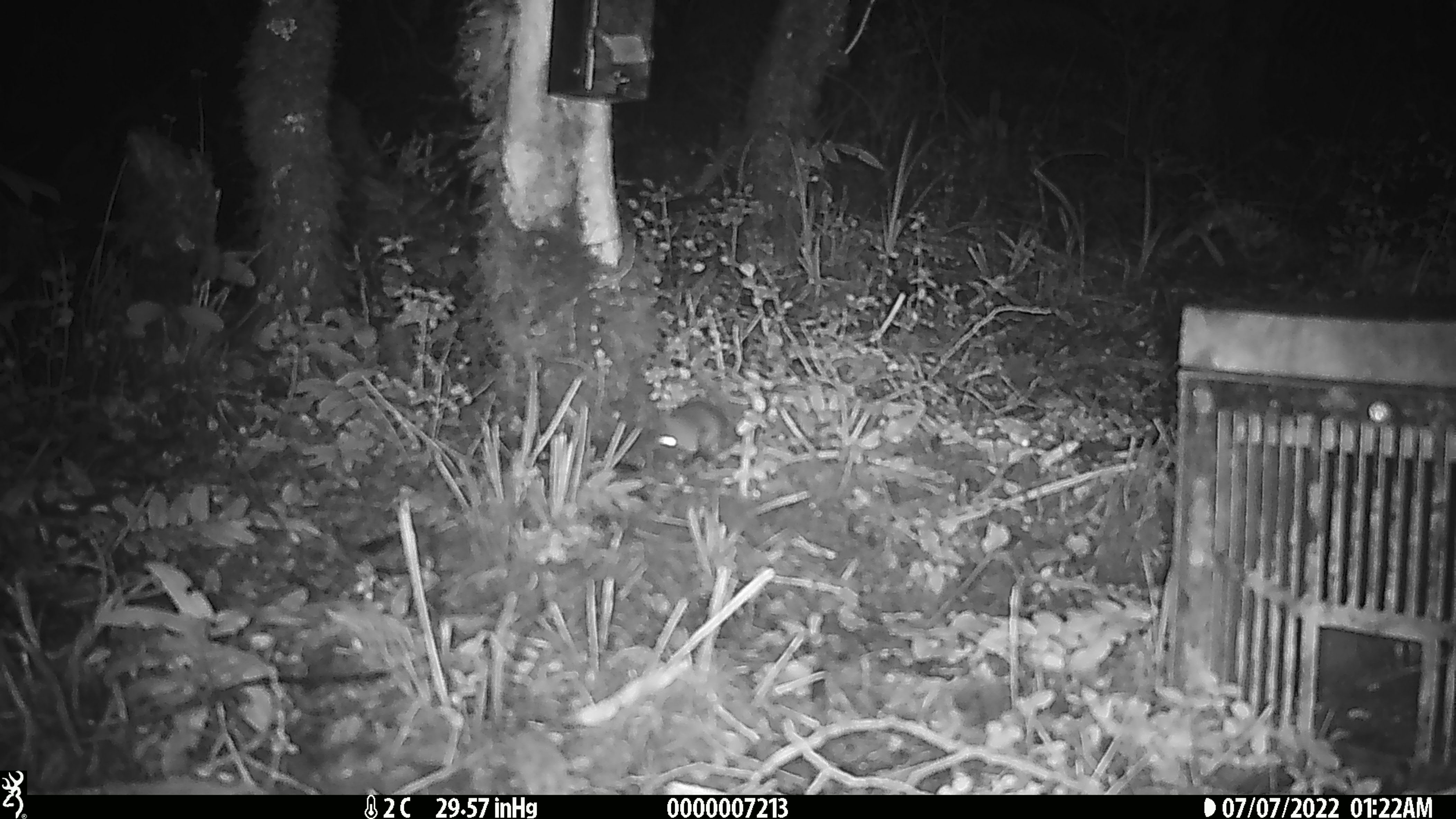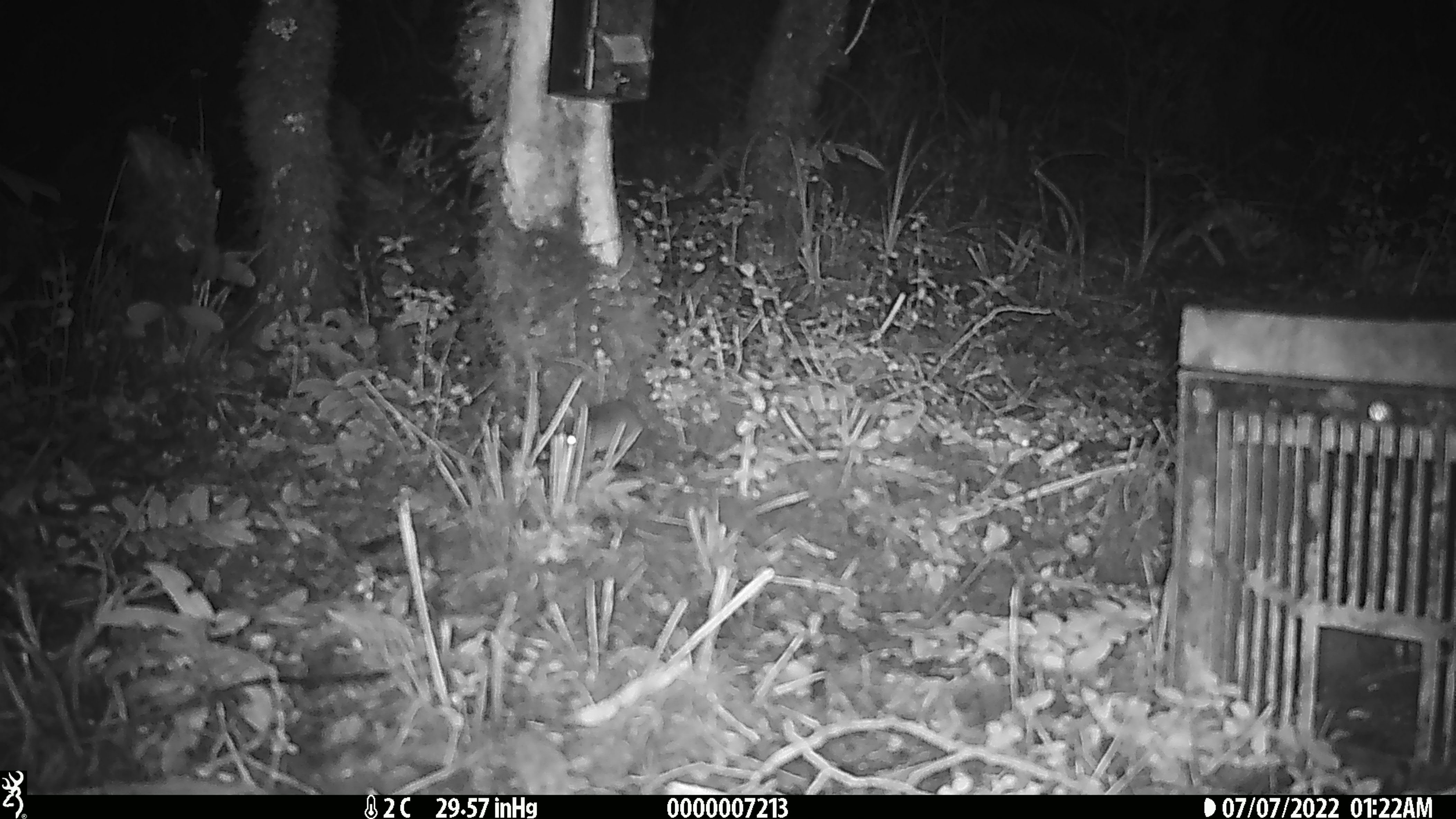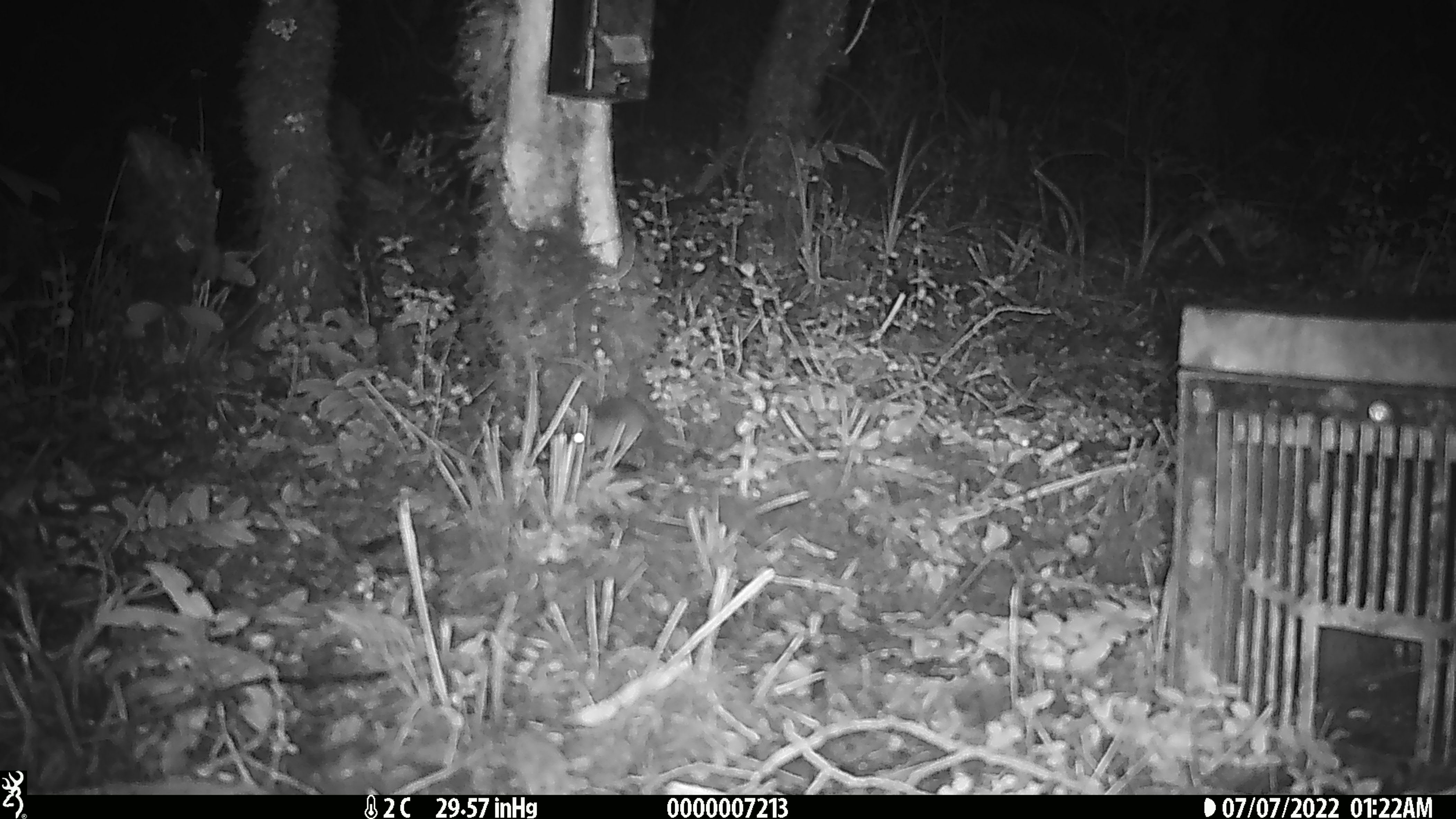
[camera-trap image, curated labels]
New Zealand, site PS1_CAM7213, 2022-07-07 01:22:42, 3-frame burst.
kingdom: Animalia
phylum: Chordata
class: Mammalia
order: Rodentia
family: Muridae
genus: Mus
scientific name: Mus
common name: mouse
Mouse (Mus).